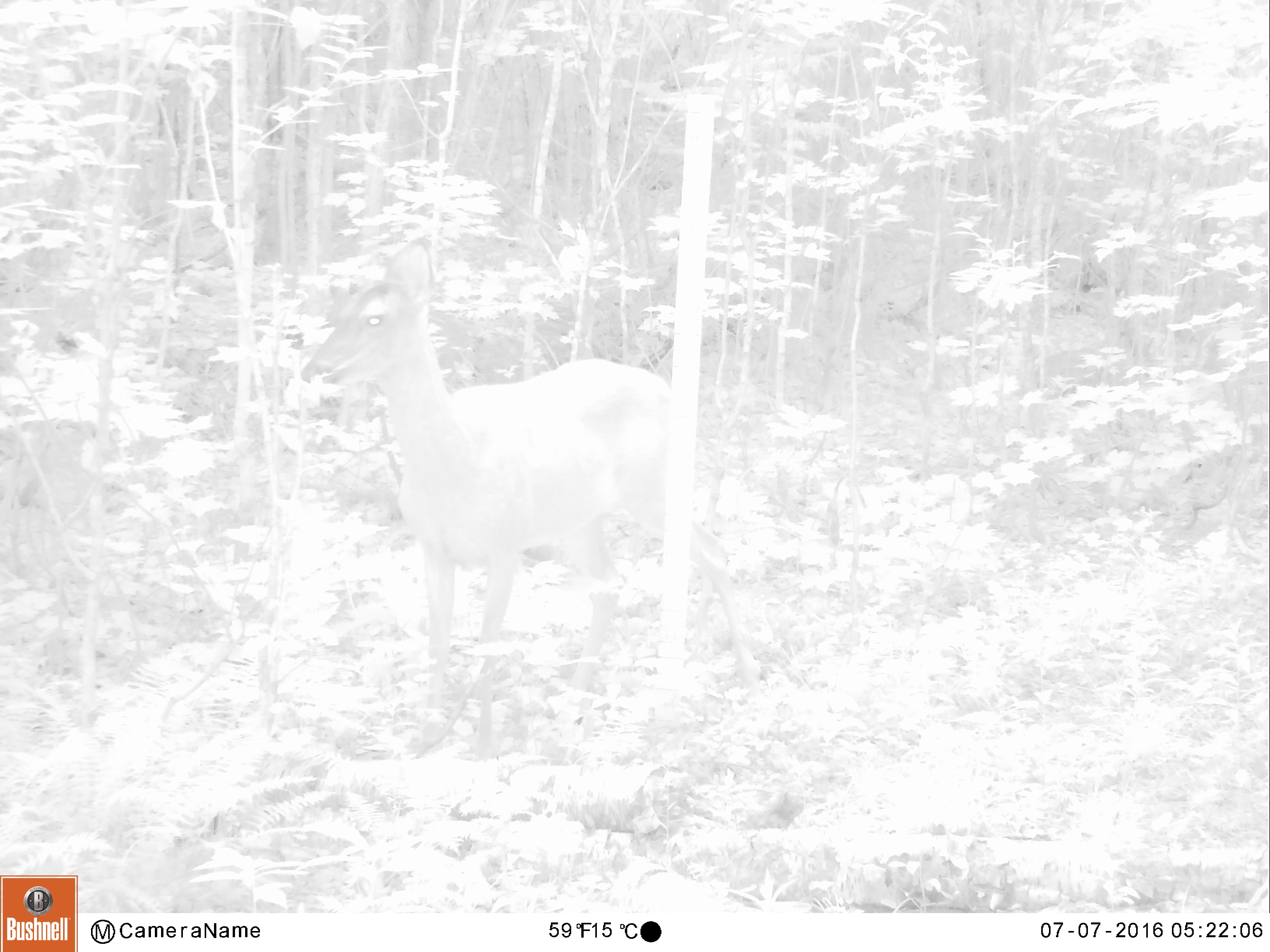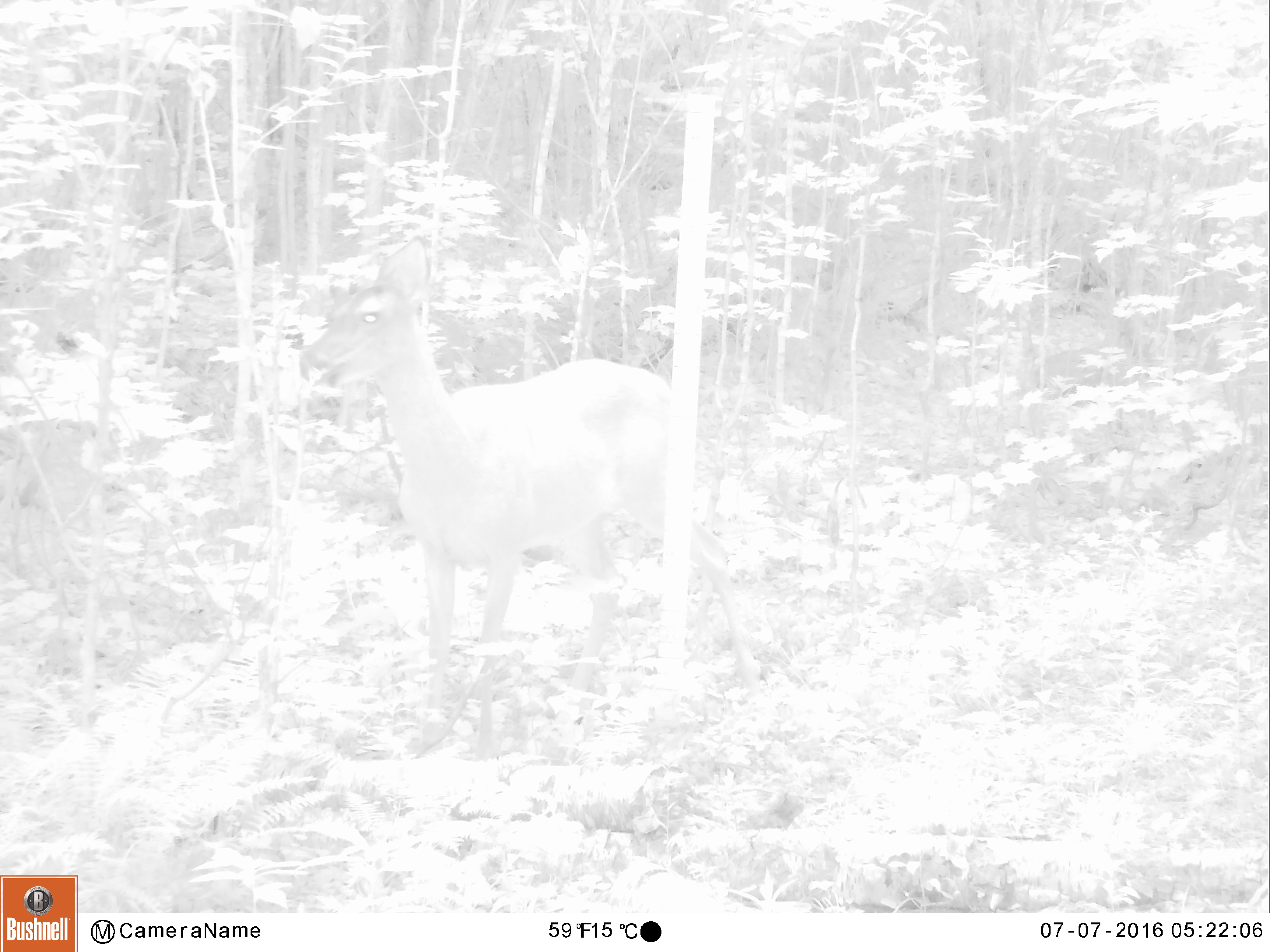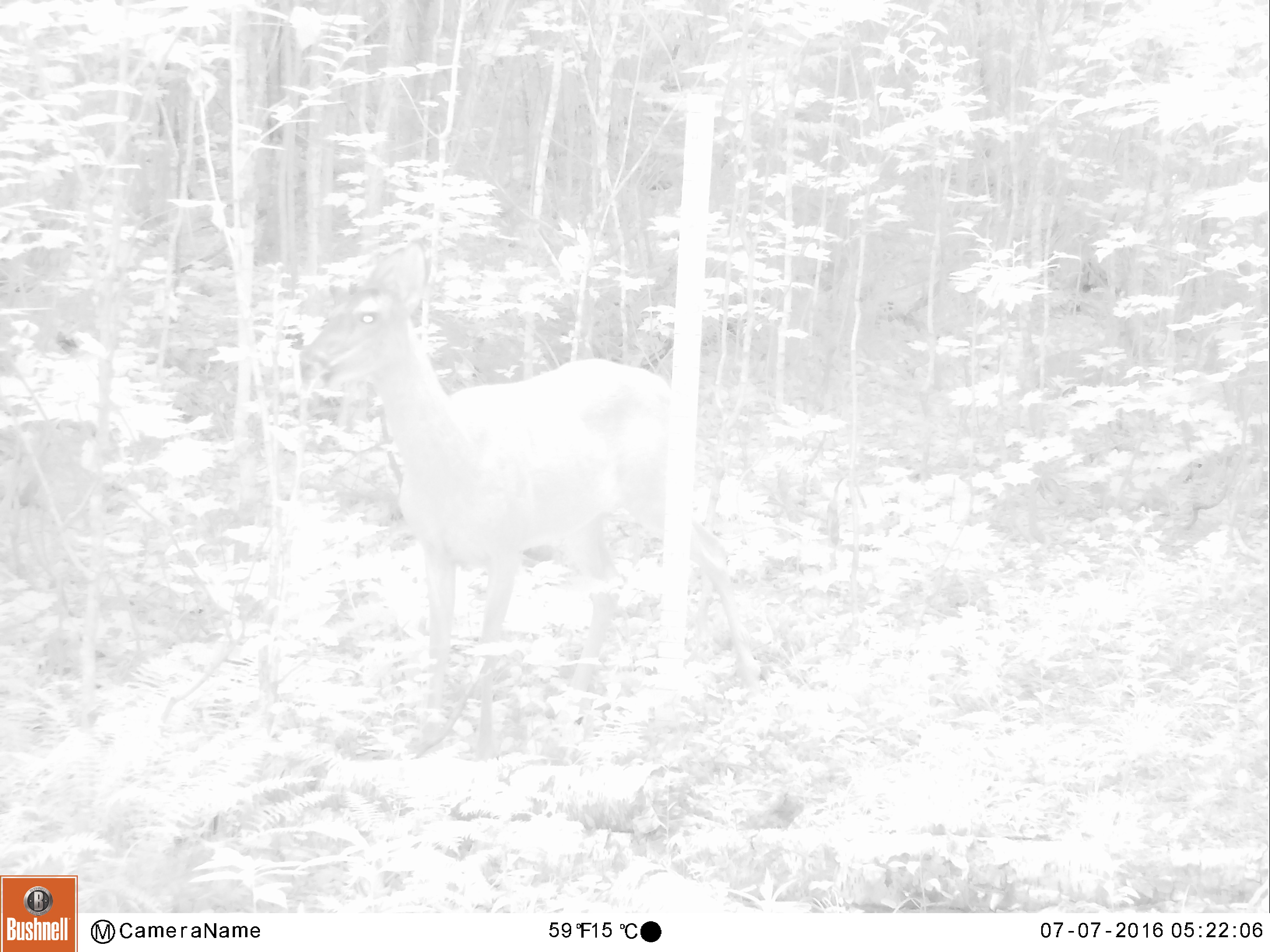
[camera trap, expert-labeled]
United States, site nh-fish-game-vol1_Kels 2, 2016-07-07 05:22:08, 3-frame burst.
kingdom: Animalia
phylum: Chordata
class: Mammalia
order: Artiodactyla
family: Cervidae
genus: Odocoileus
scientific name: Odocoileus virginianus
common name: white-tailed deer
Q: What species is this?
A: White-tailed deer (Odocoileus virginianus).